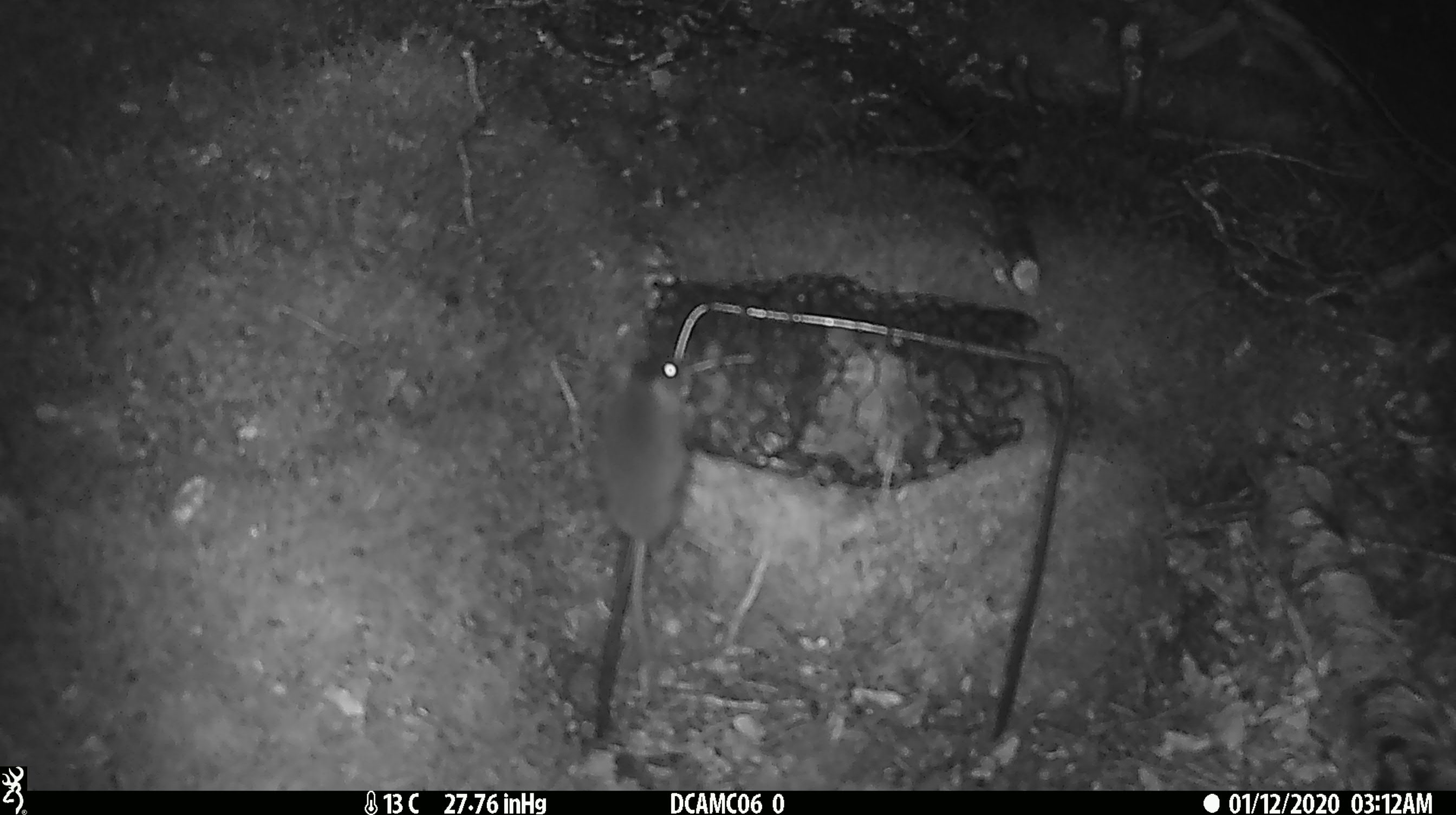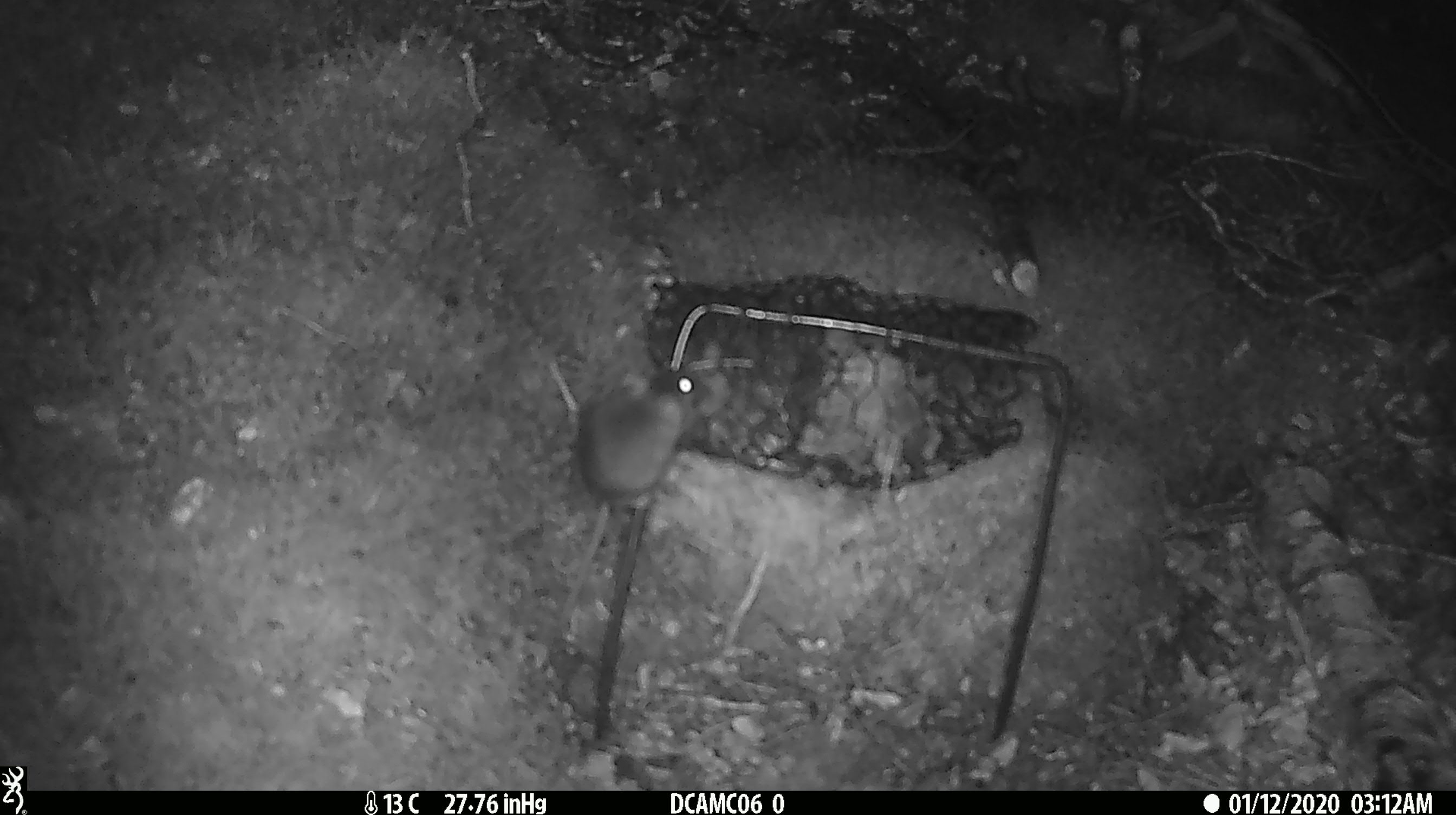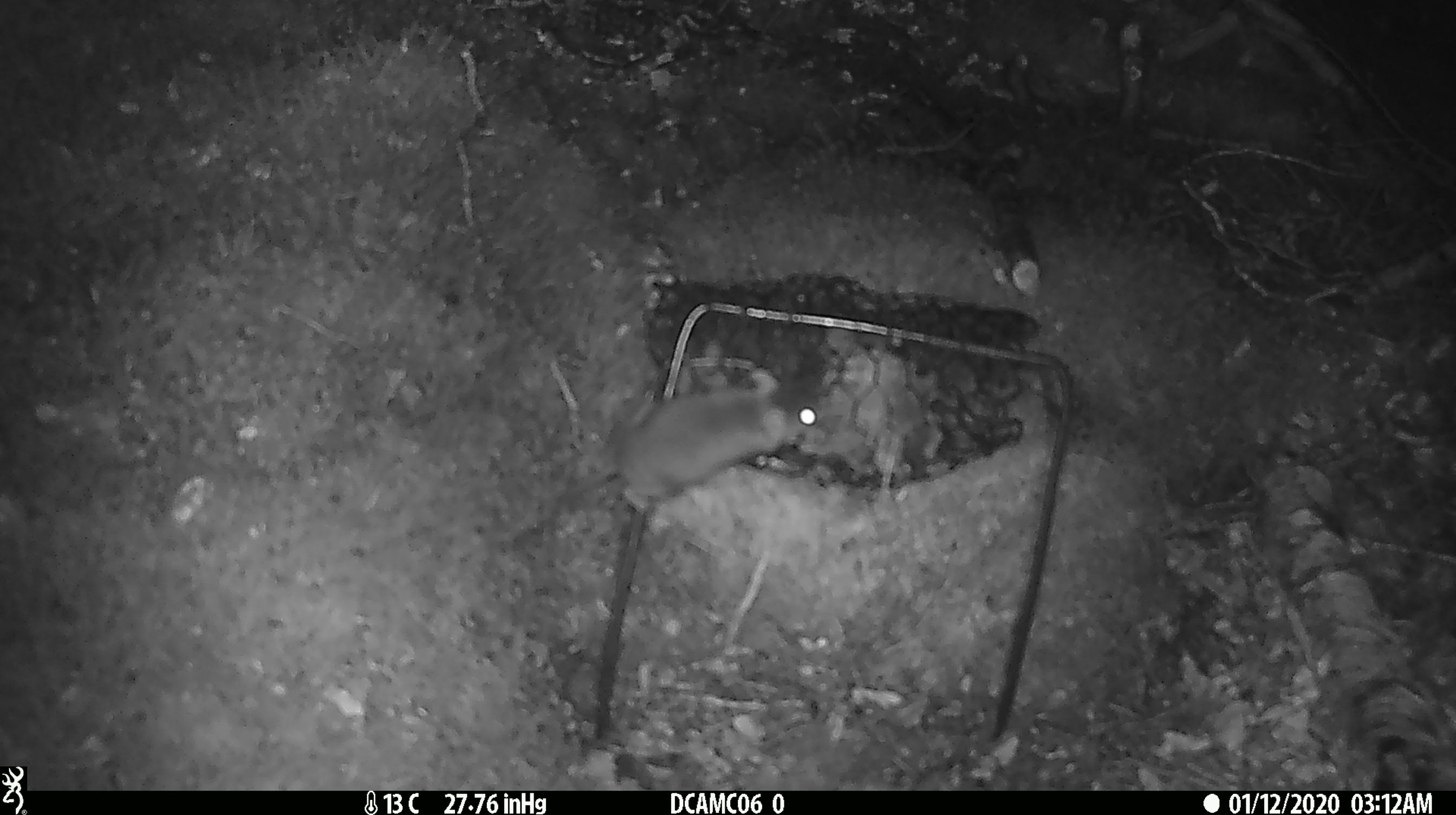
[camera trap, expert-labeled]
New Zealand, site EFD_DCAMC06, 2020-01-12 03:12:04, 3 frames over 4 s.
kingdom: Animalia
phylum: Chordata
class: Mammalia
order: Rodentia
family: Muridae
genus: Mus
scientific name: Mus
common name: mouse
Mouse (Mus).